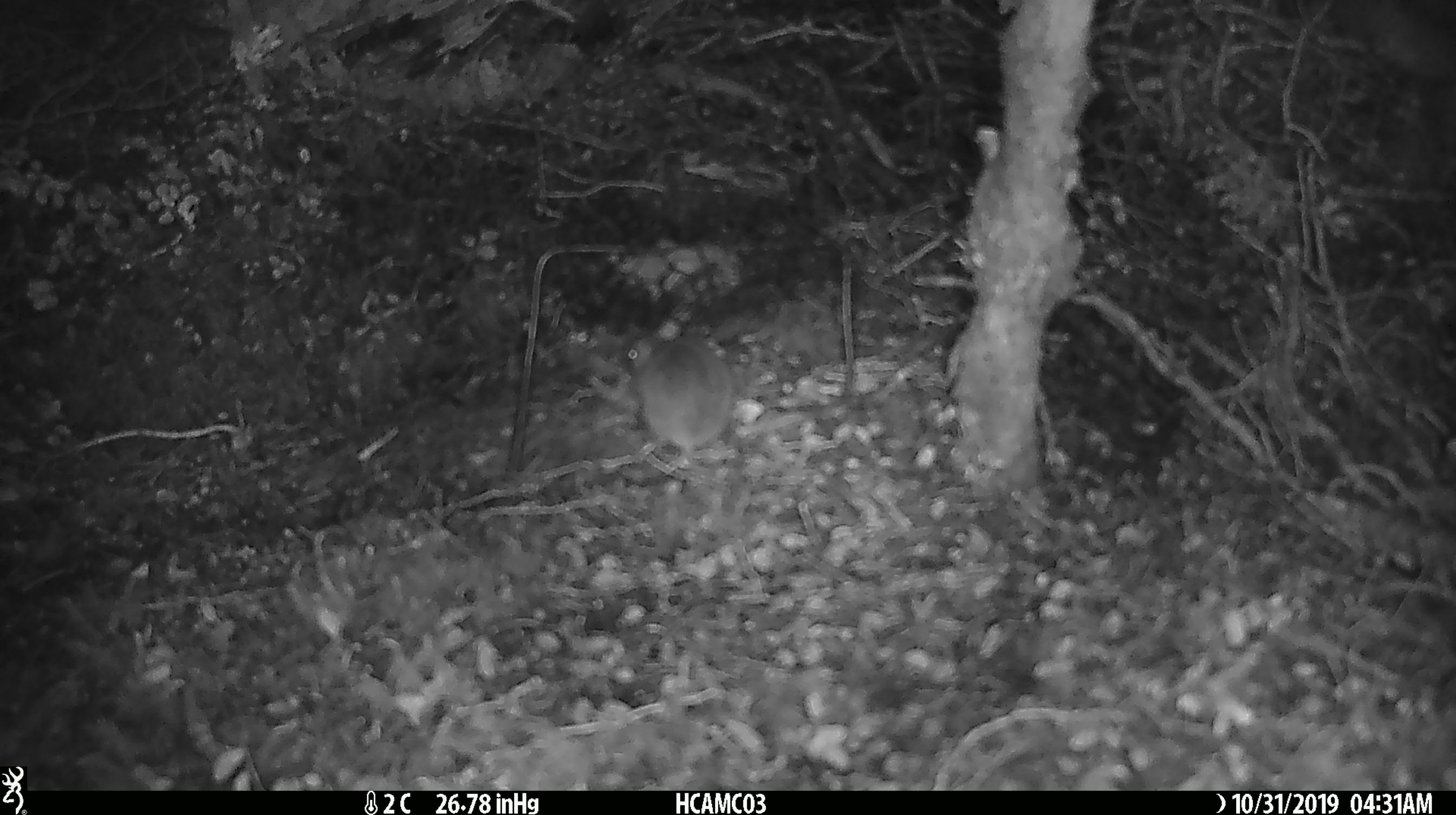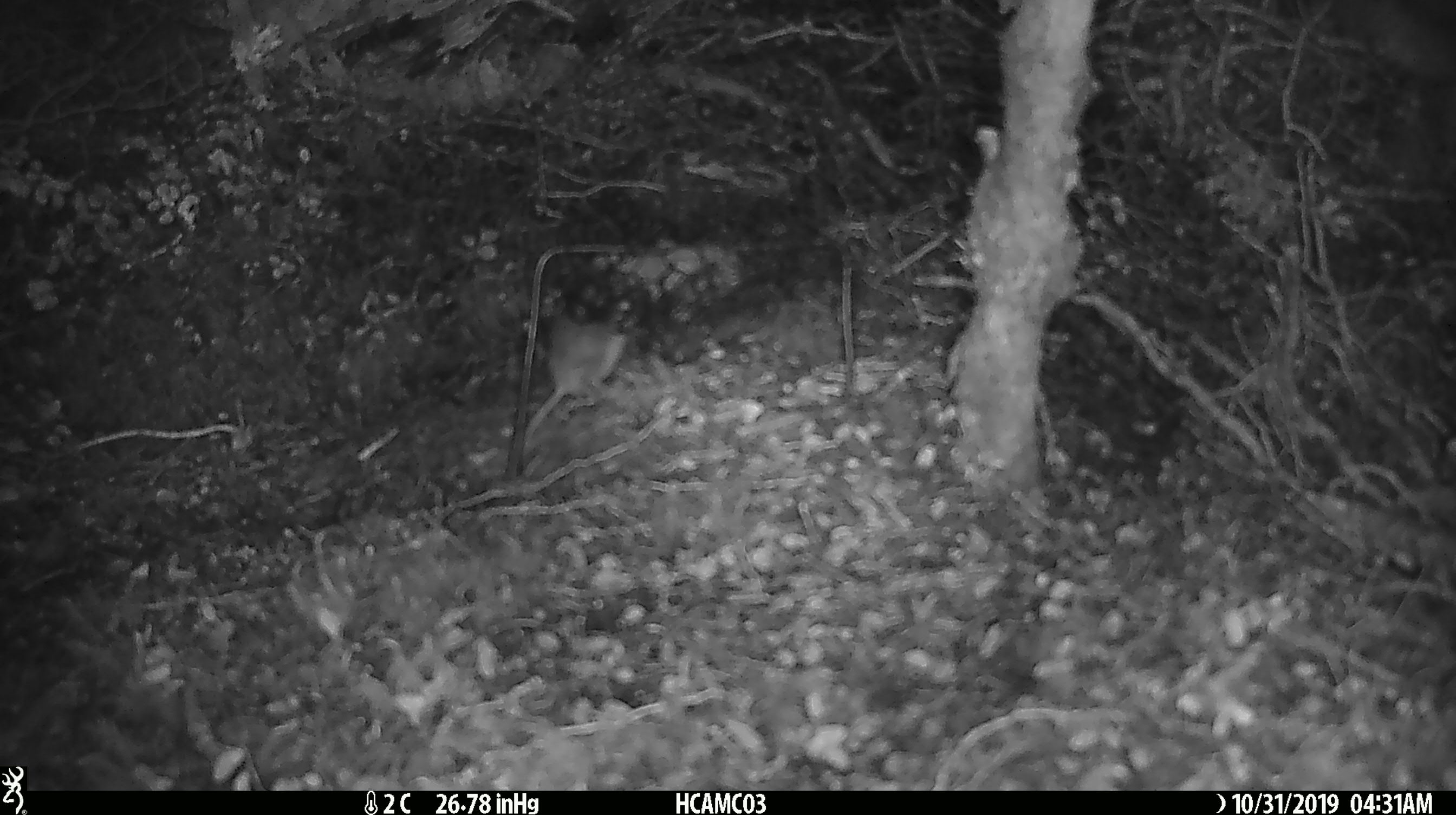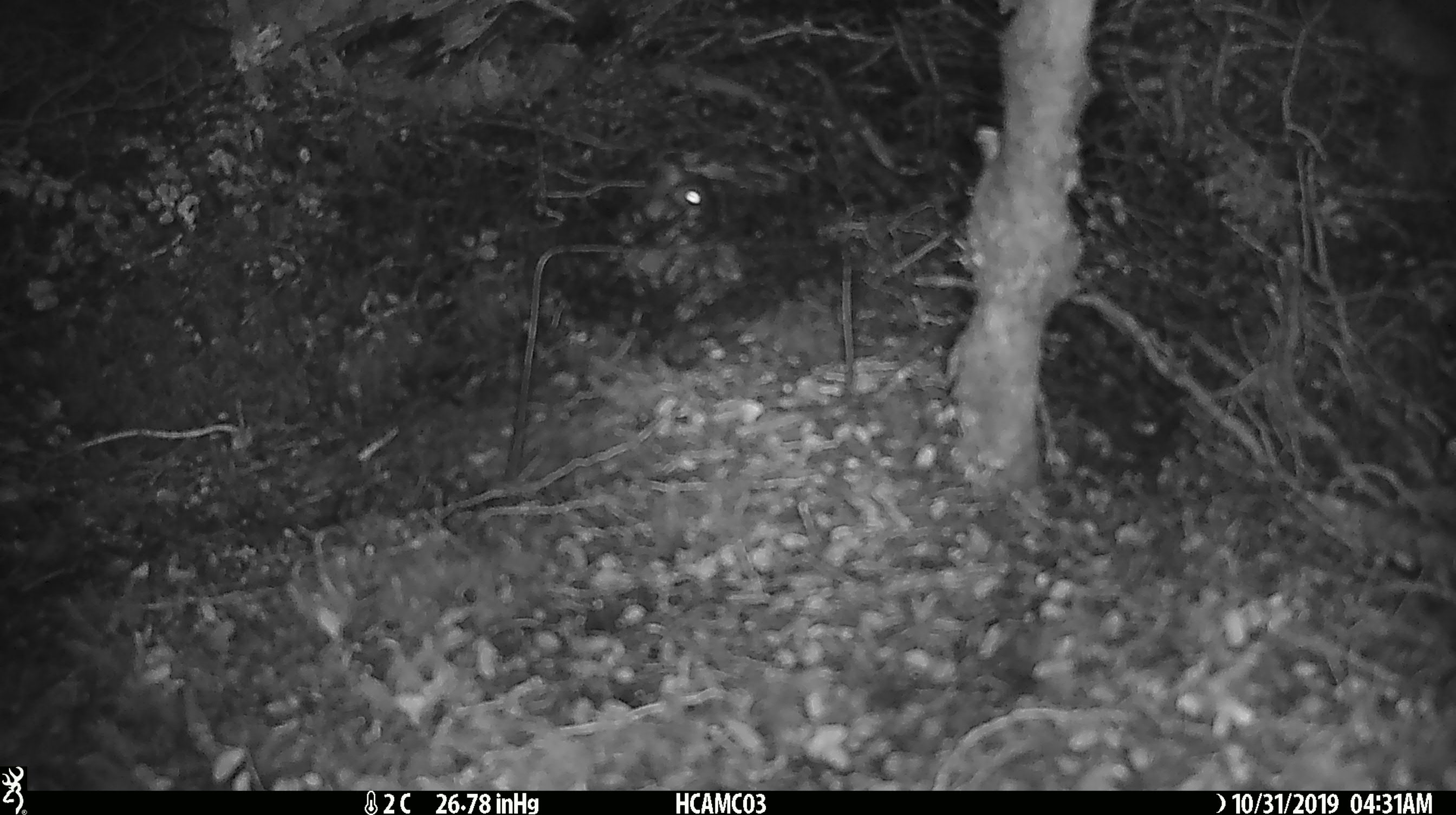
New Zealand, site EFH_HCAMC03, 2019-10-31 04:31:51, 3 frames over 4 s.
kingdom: Animalia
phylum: Chordata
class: Mammalia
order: Rodentia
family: Muridae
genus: Mus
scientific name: Mus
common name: mouse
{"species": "mouse (Mus)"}